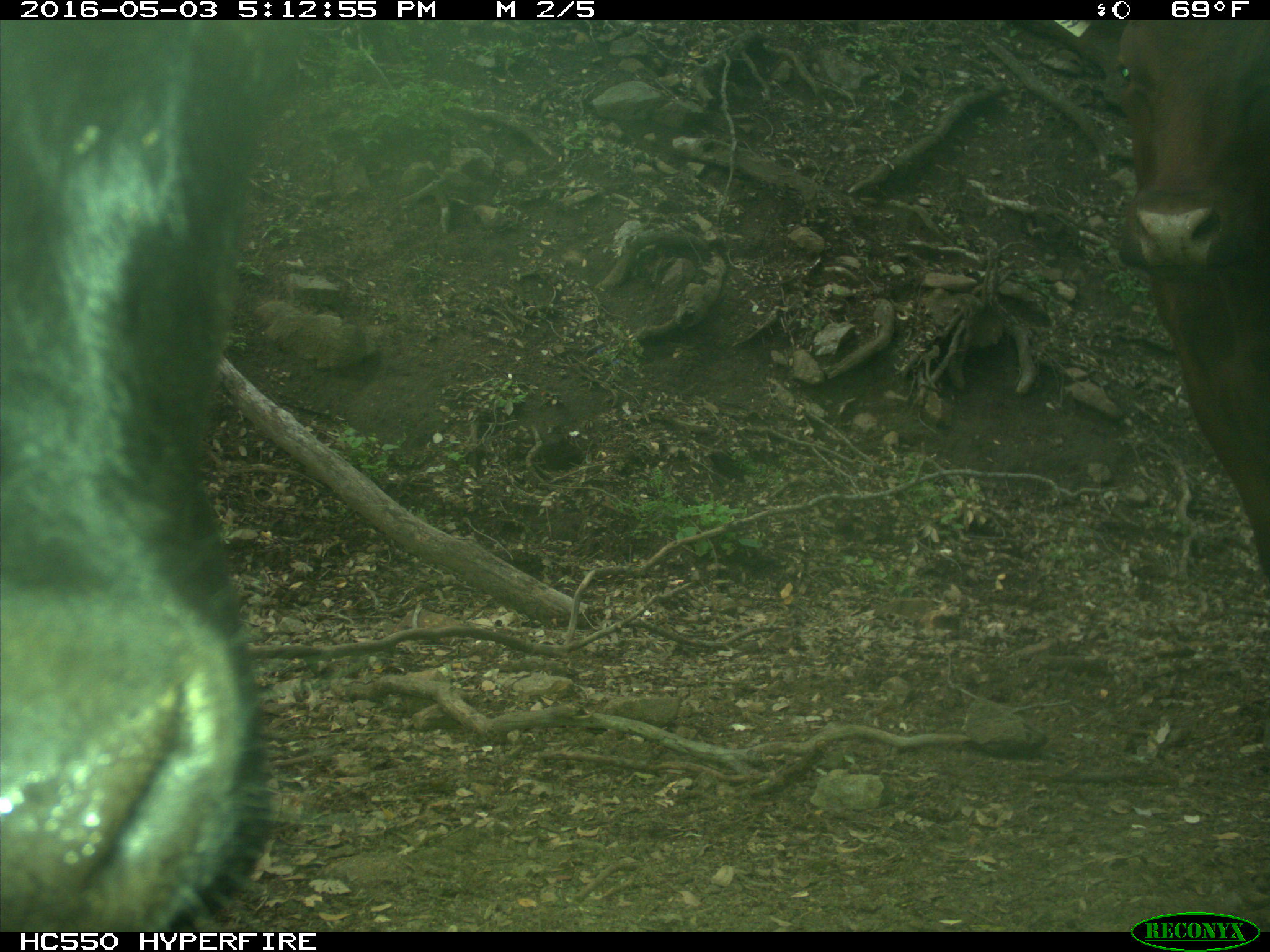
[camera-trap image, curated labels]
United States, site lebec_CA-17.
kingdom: Animalia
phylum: Chordata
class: Mammalia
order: Artiodactyla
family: Bovidae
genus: Bos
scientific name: Bos taurus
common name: domestic cow